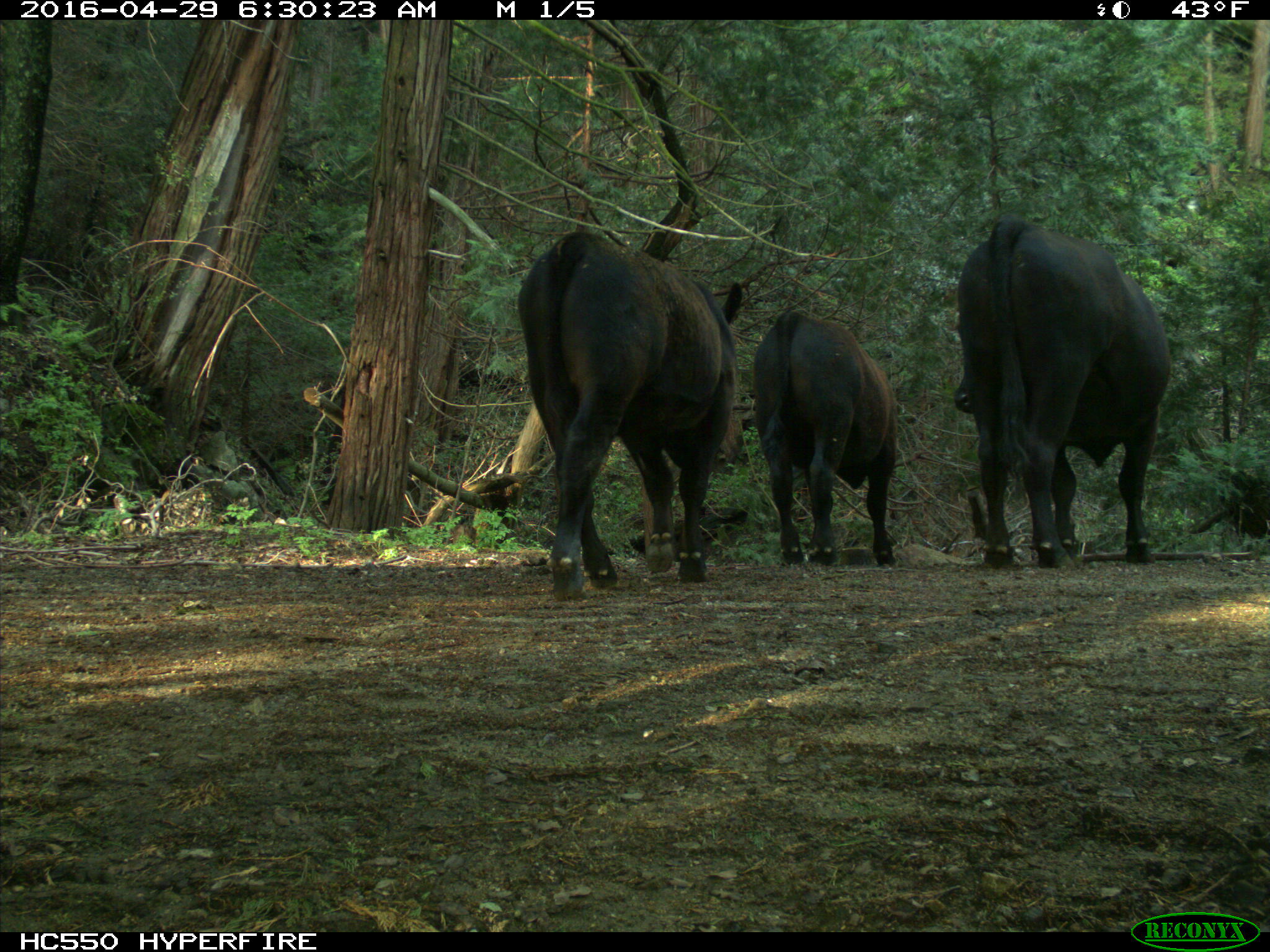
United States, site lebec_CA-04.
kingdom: Animalia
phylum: Chordata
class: Mammalia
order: Artiodactyla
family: Bovidae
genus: Bos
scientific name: Bos taurus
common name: domestic cow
Bos taurus (domestic cow).